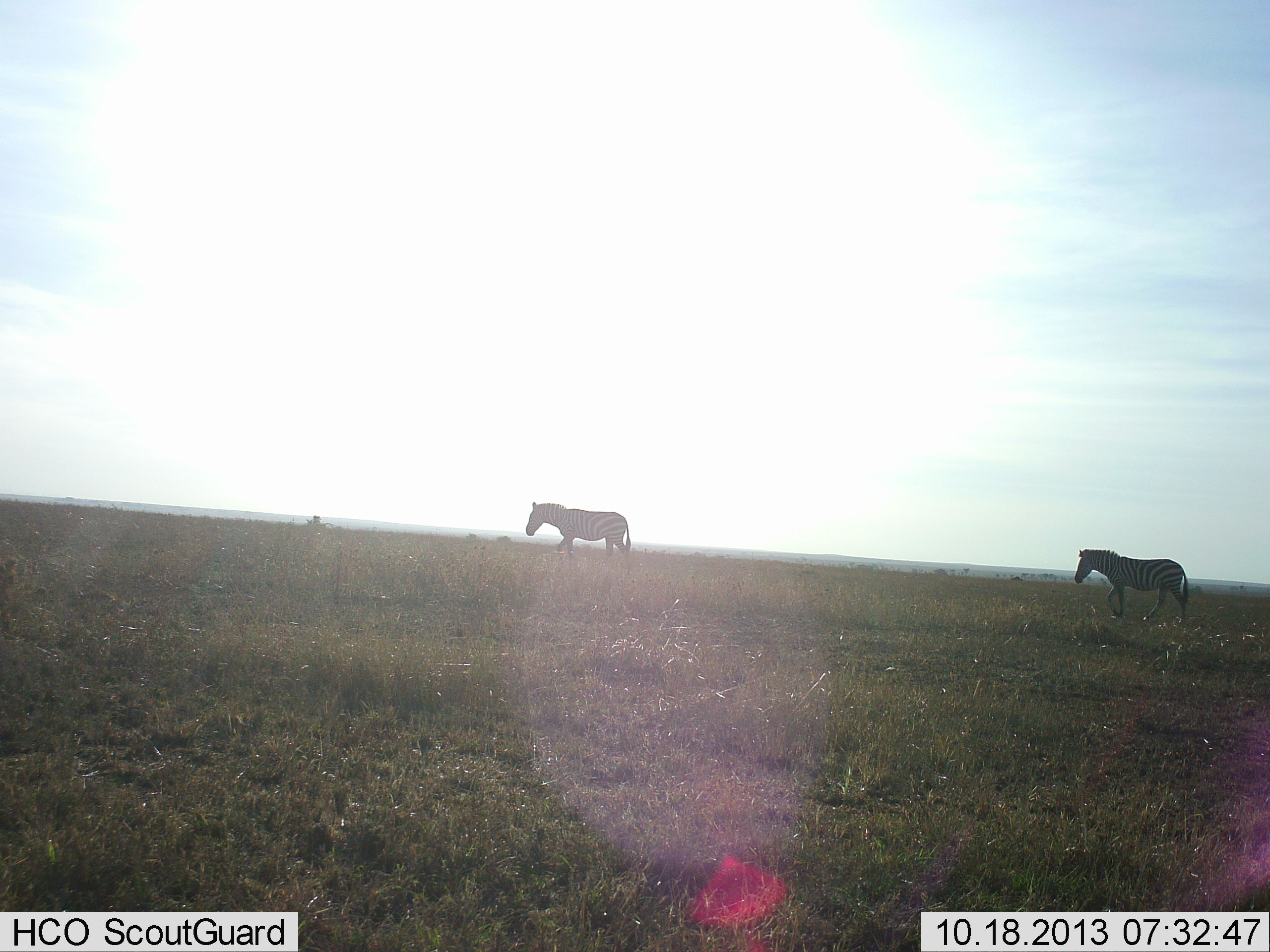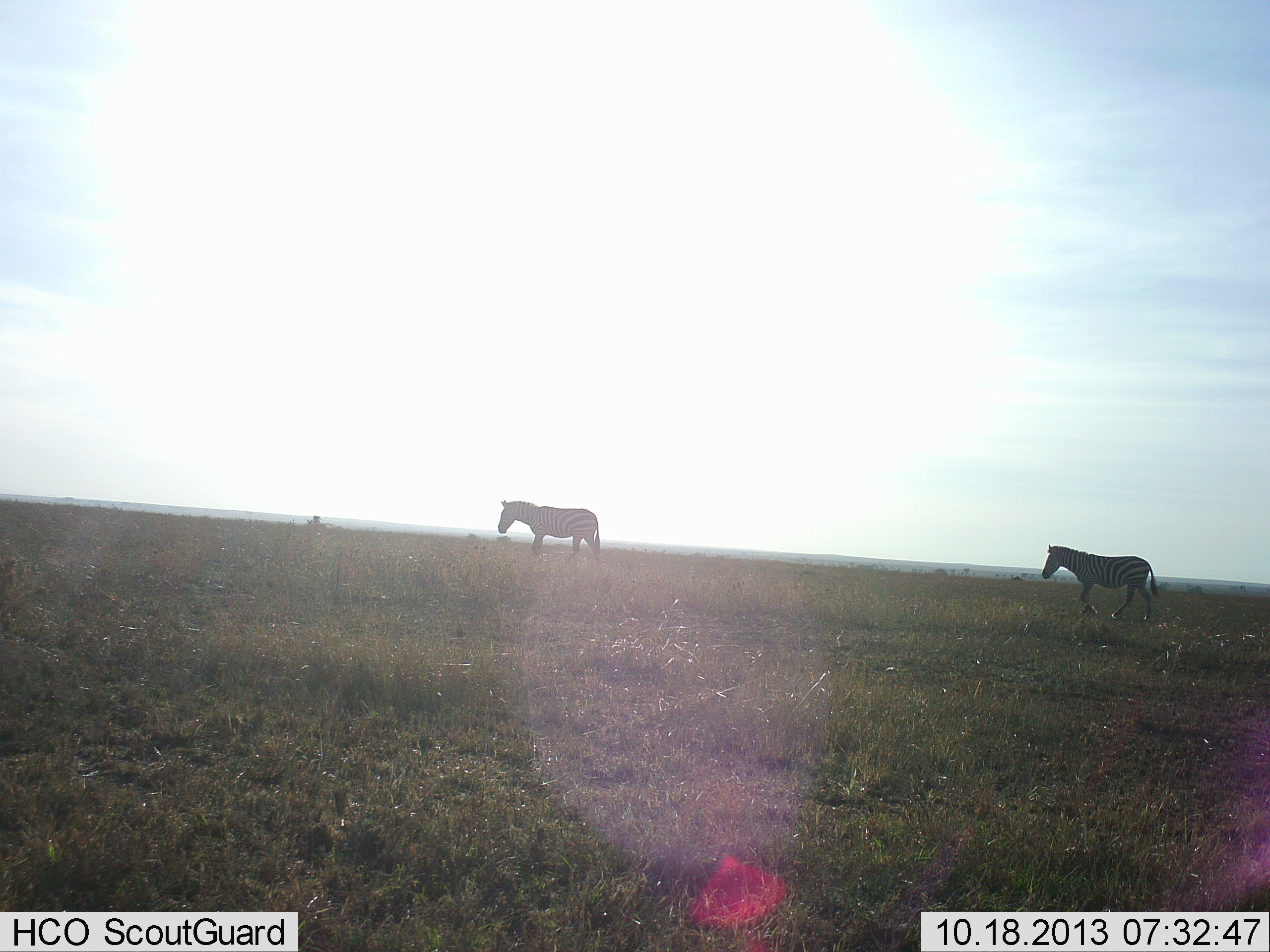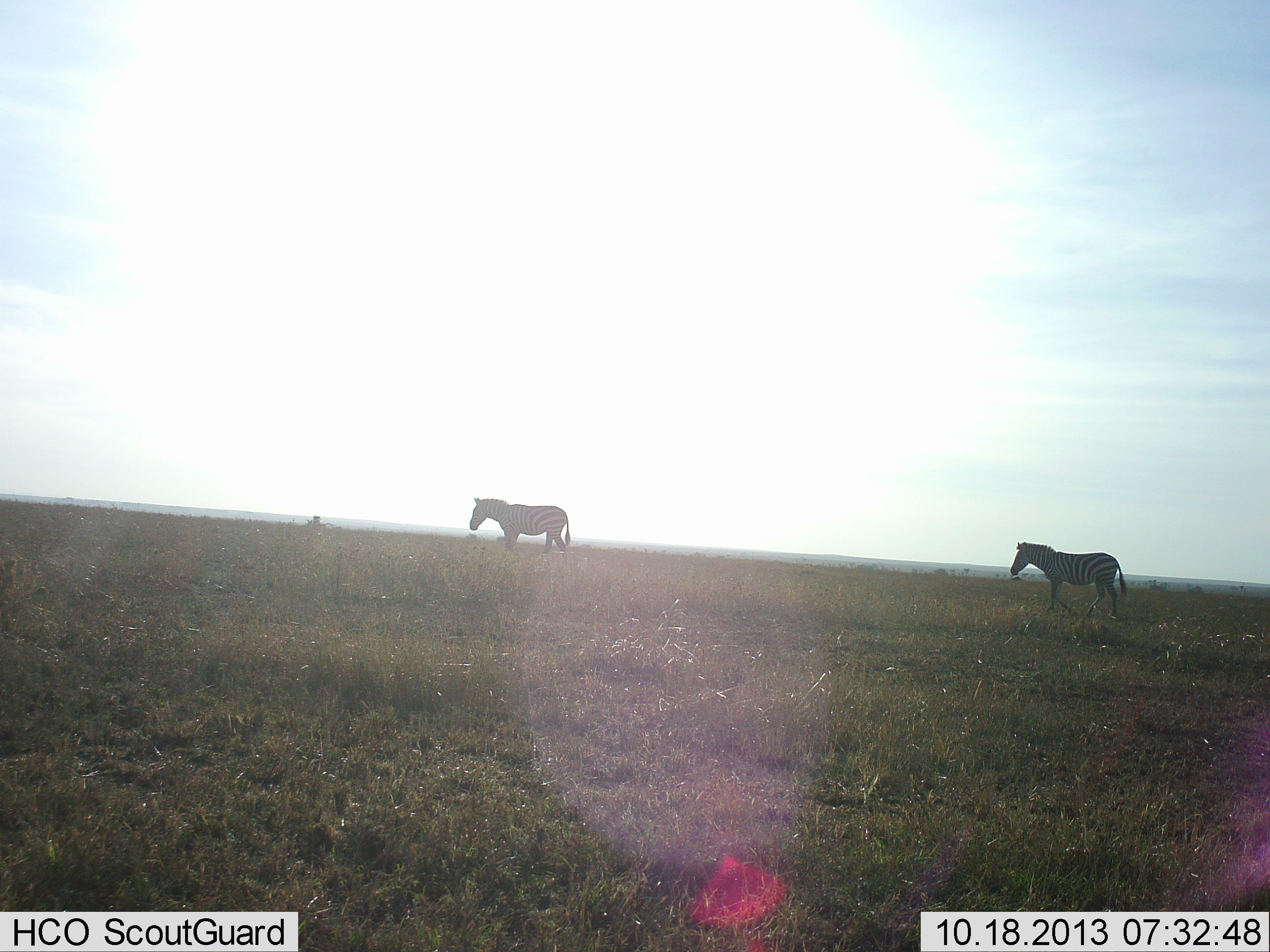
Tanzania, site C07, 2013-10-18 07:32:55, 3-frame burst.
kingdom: Animalia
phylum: Chordata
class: Mammalia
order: Perissodactyla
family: Equidae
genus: Equus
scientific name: Equus quagga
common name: plains zebra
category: zebra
Zebra (plains zebra) (Equus quagga), count 2. Behavior (volunteer vote fractions): standing 0%, resting 0%, moving 100%, interacting 0%. Young present (vote fraction): 0%. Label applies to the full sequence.